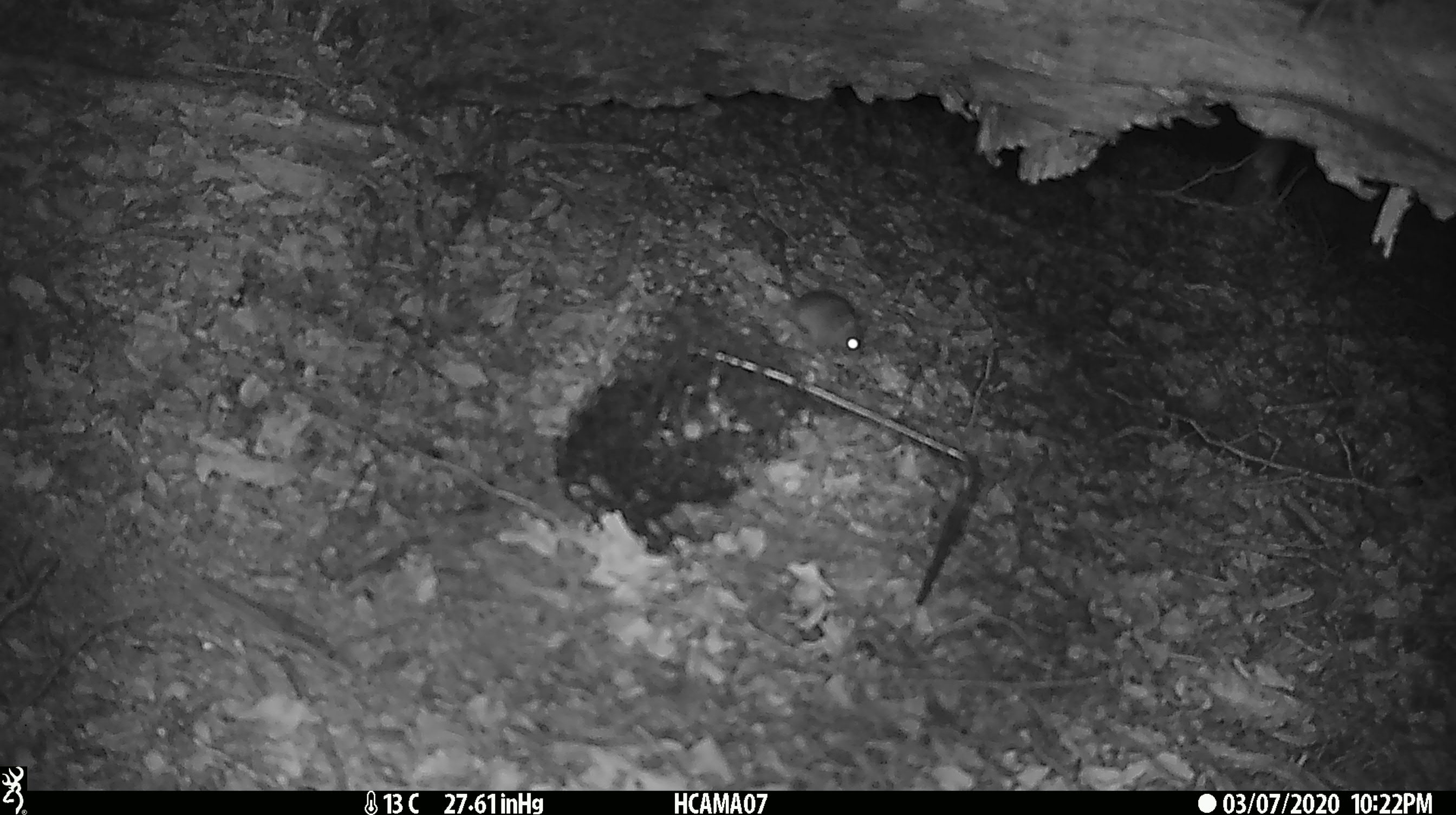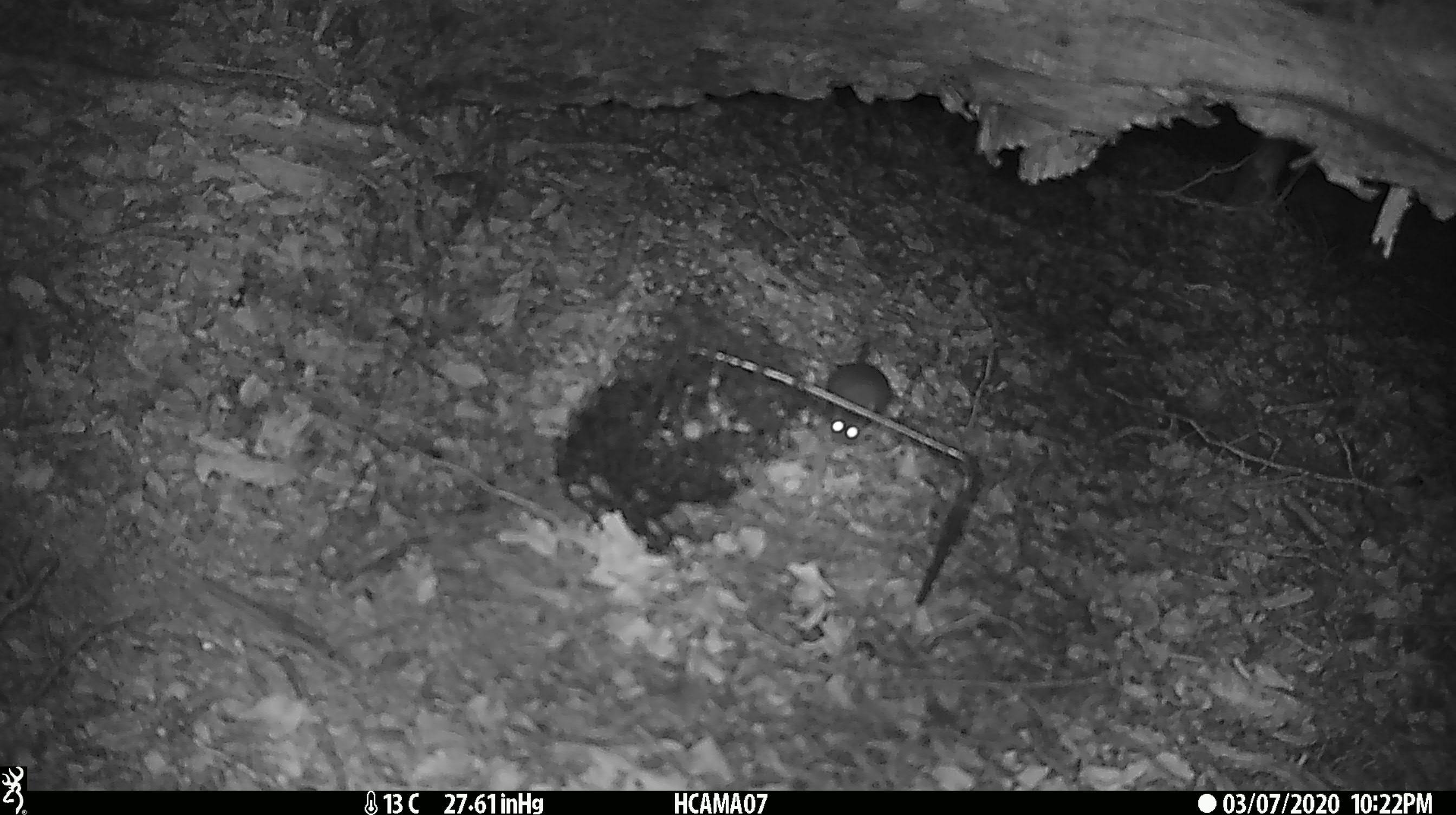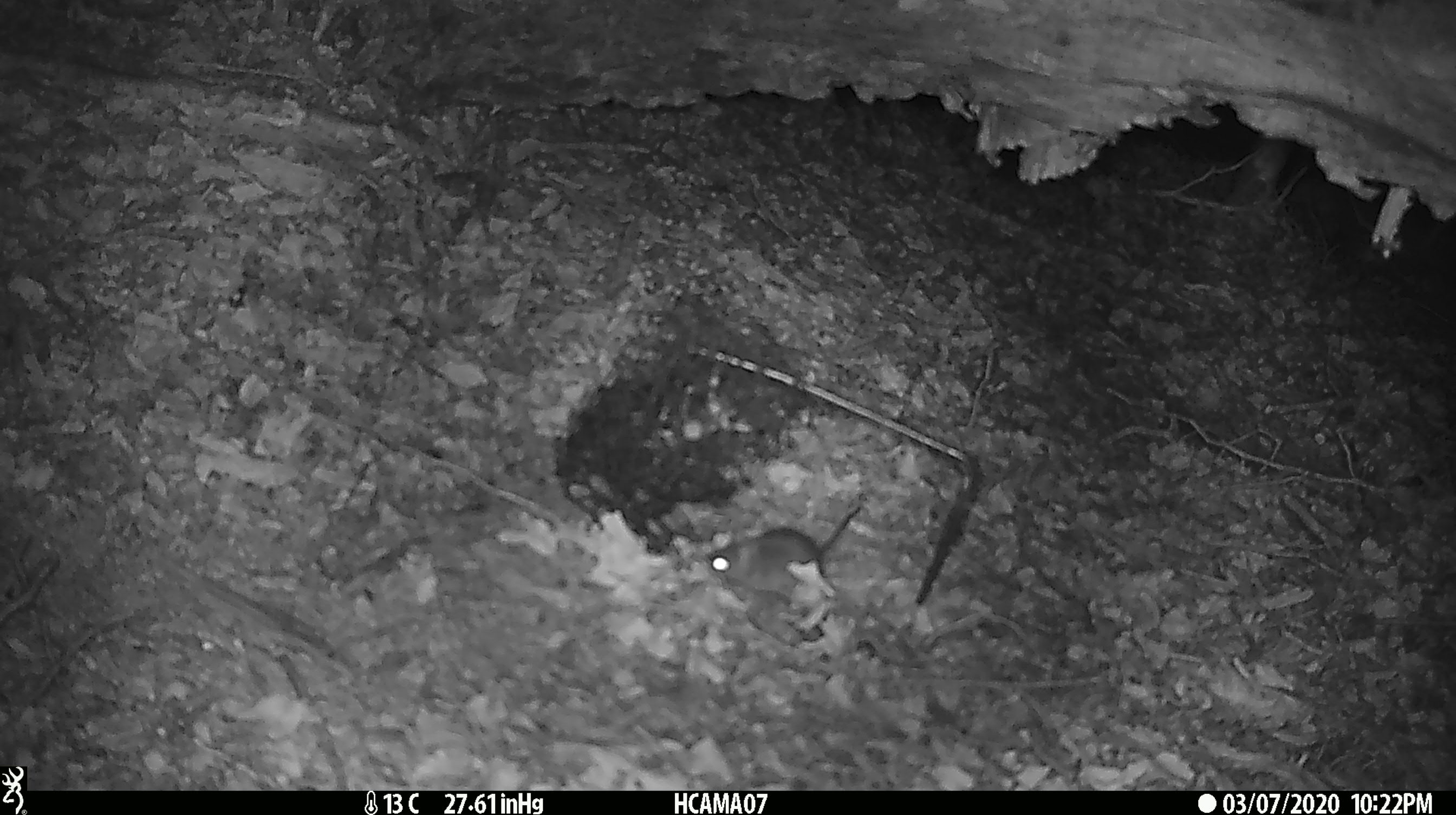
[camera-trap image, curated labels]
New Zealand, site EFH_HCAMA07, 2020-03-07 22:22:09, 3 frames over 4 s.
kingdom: Animalia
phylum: Chordata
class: Mammalia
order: Rodentia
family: Muridae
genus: Mus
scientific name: Mus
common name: mouse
Mouse (Mus).